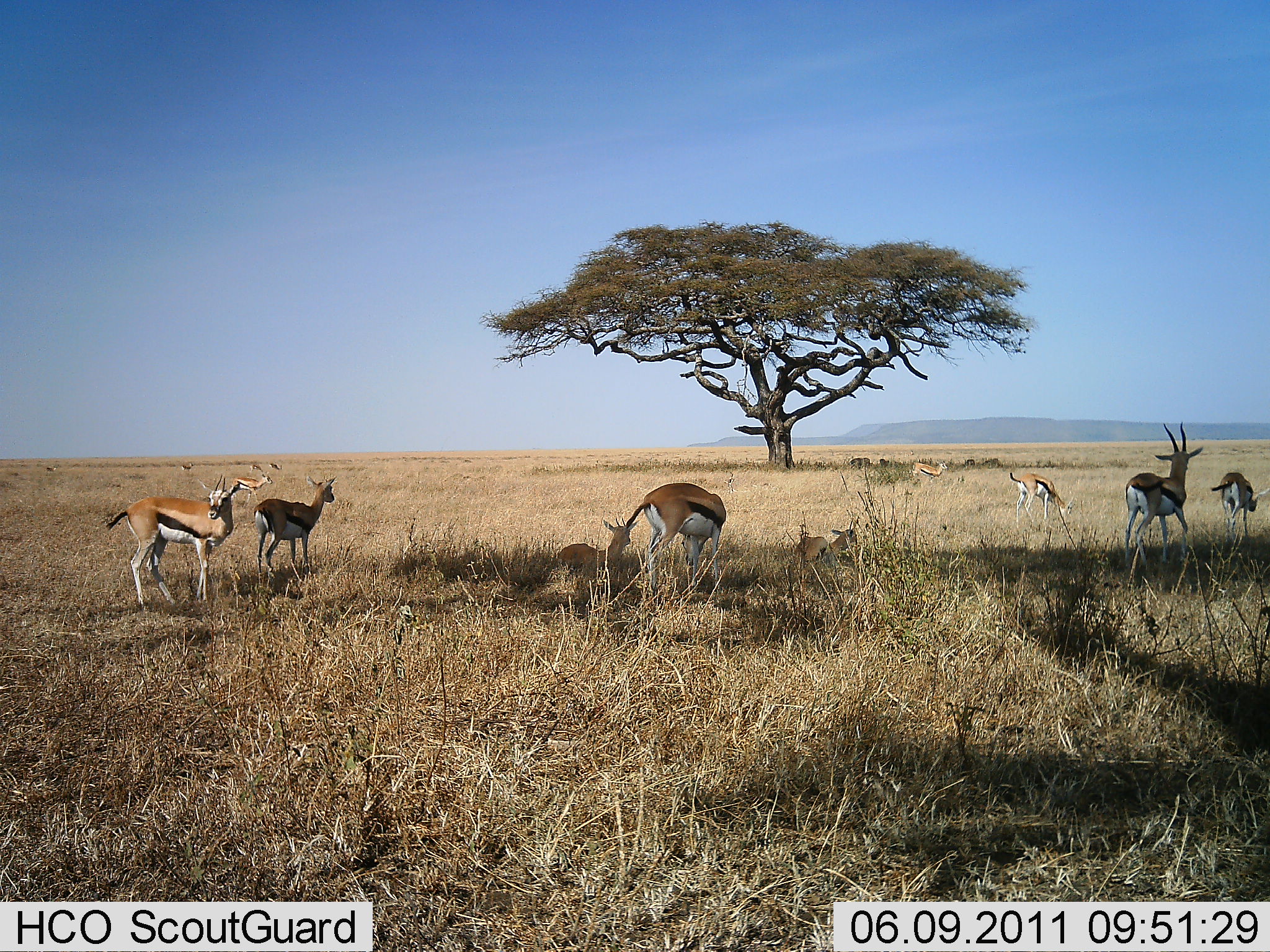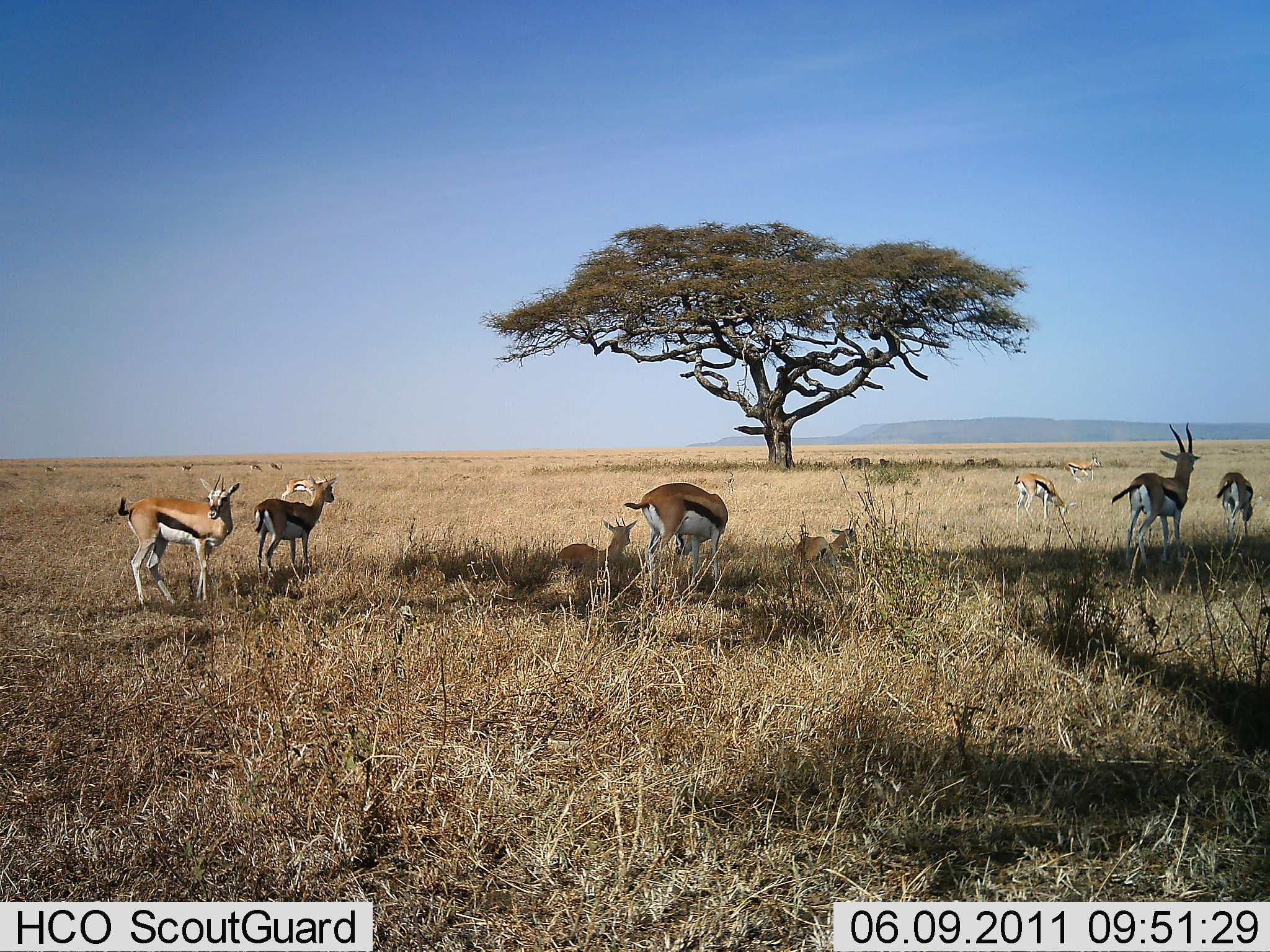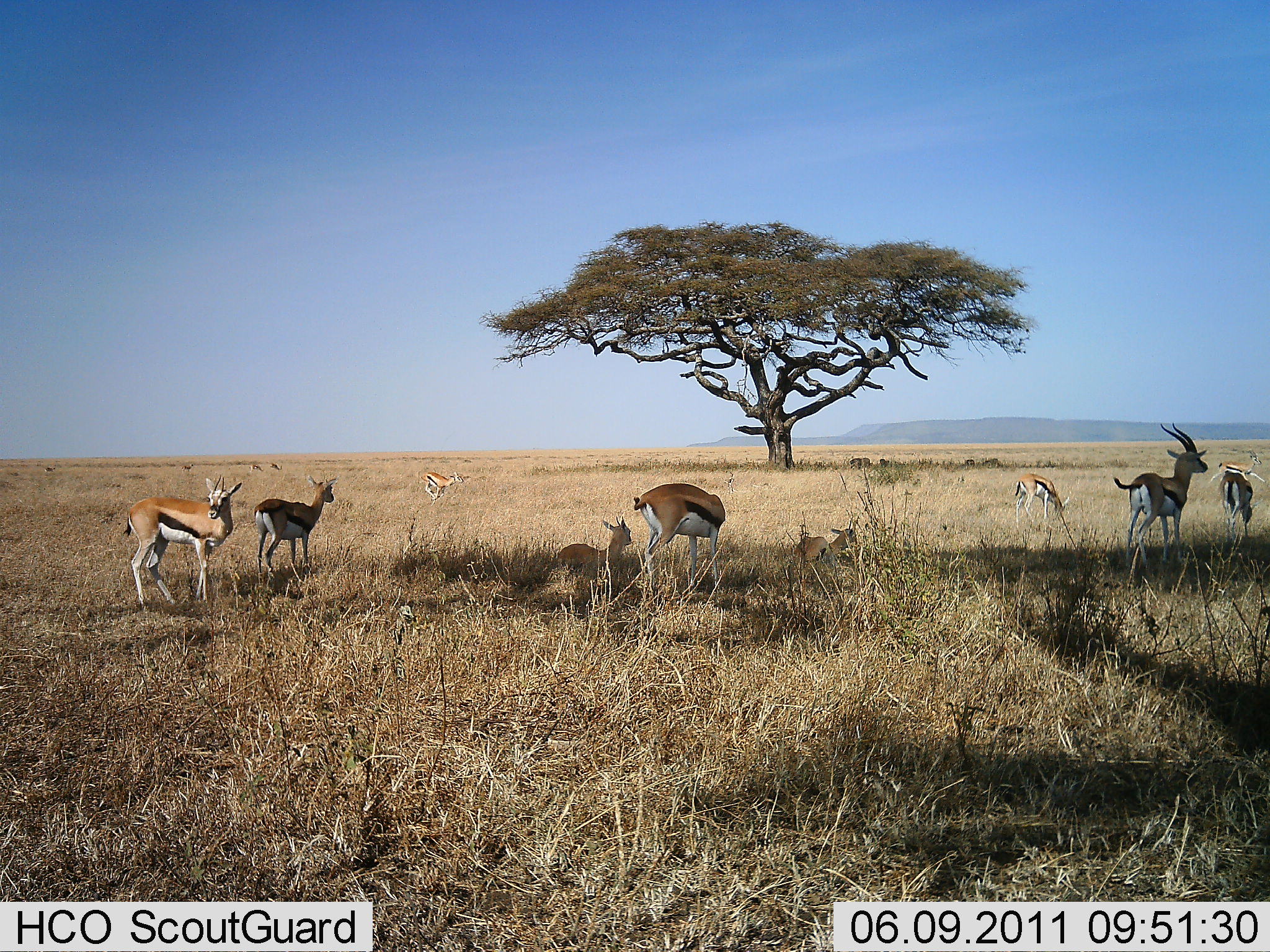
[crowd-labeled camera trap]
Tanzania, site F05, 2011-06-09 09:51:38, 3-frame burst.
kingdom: Animalia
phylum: Chordata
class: Mammalia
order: Artiodactyla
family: Bovidae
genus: Eudorcas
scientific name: Eudorcas thomsonii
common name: thomson's gazelle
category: gazellethomsons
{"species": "gazellethomsons (thomson's gazelle) (Eudorcas thomsonii)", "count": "9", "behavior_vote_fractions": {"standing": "100%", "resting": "55%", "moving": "45%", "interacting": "0%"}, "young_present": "18%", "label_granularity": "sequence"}